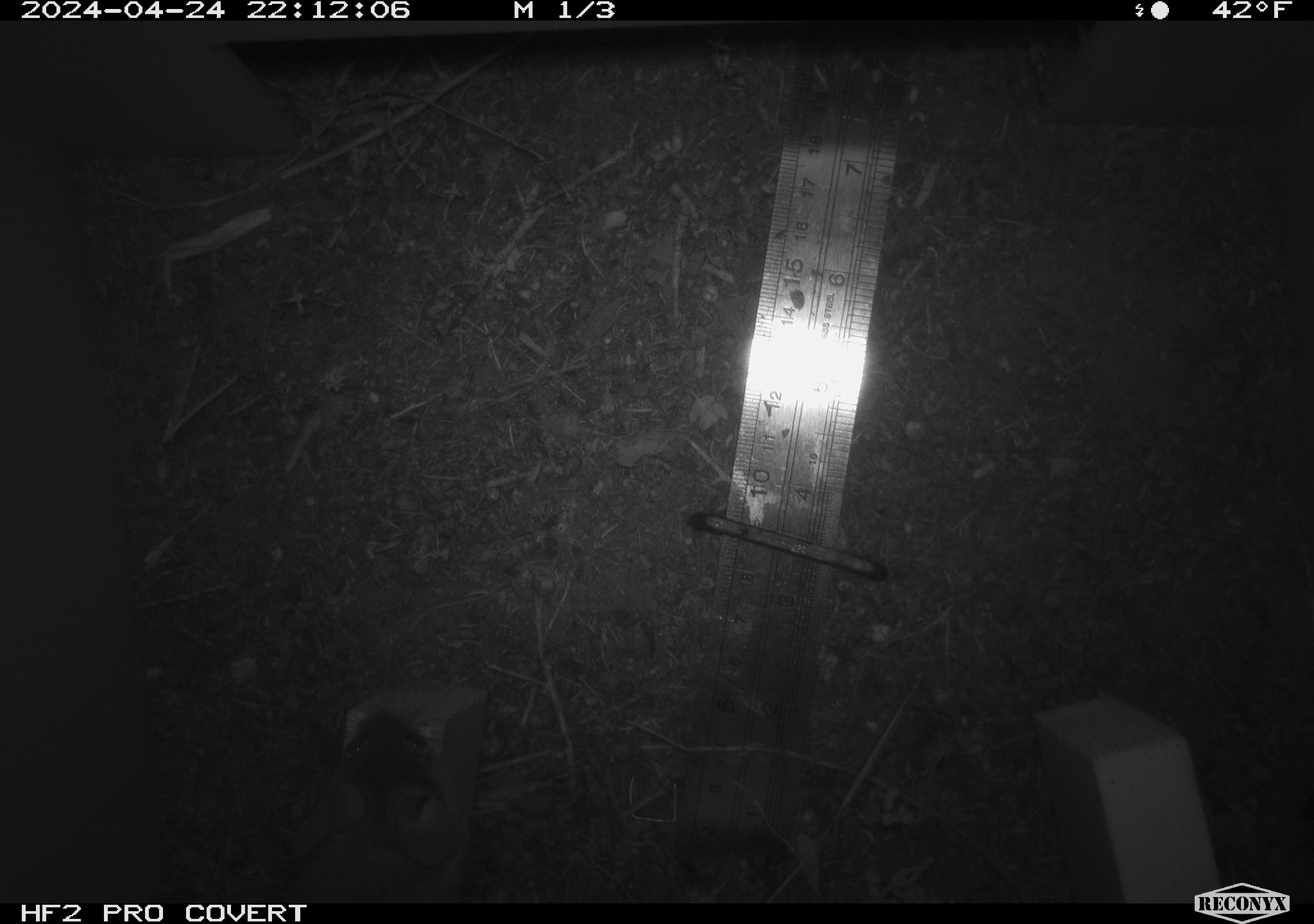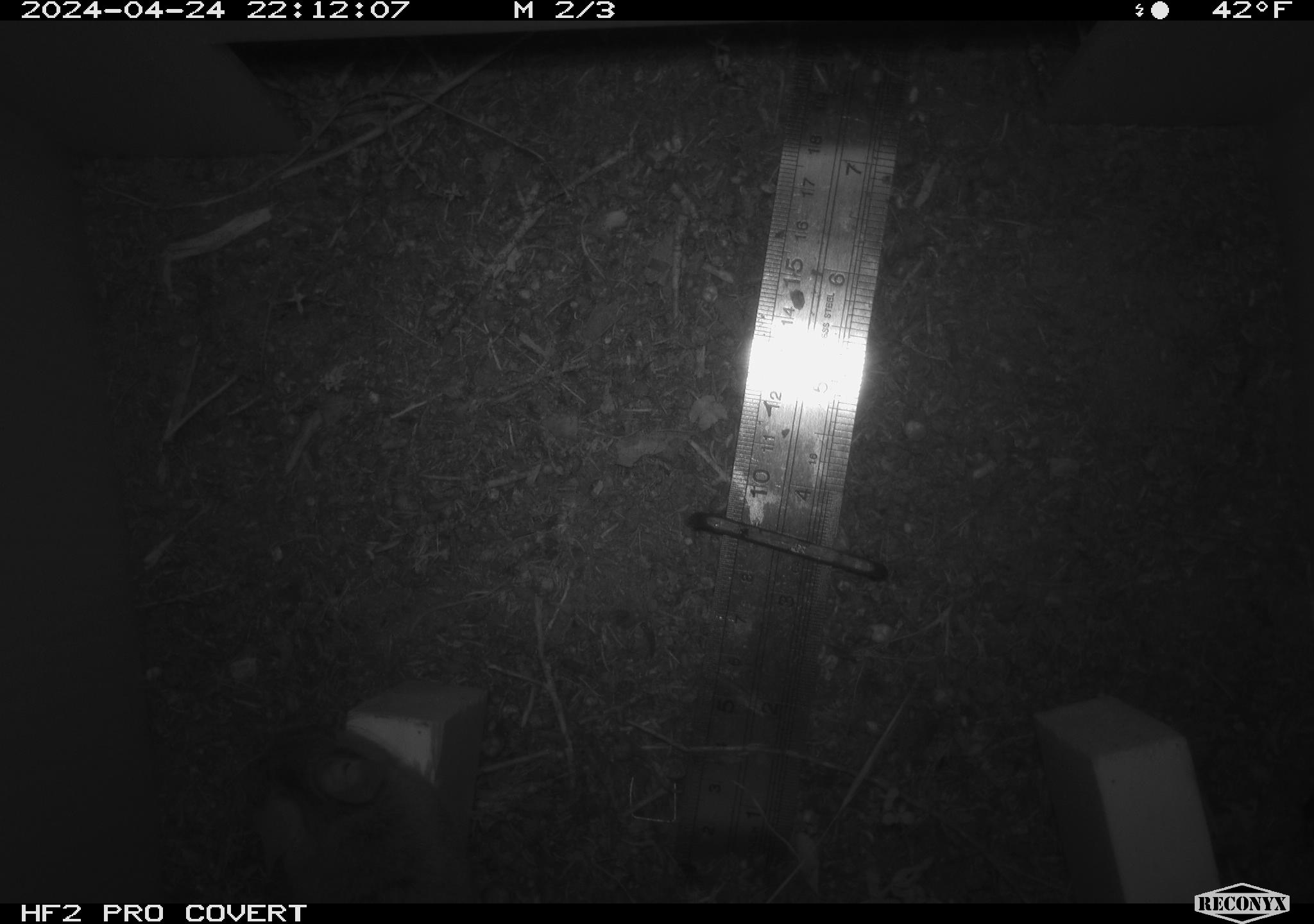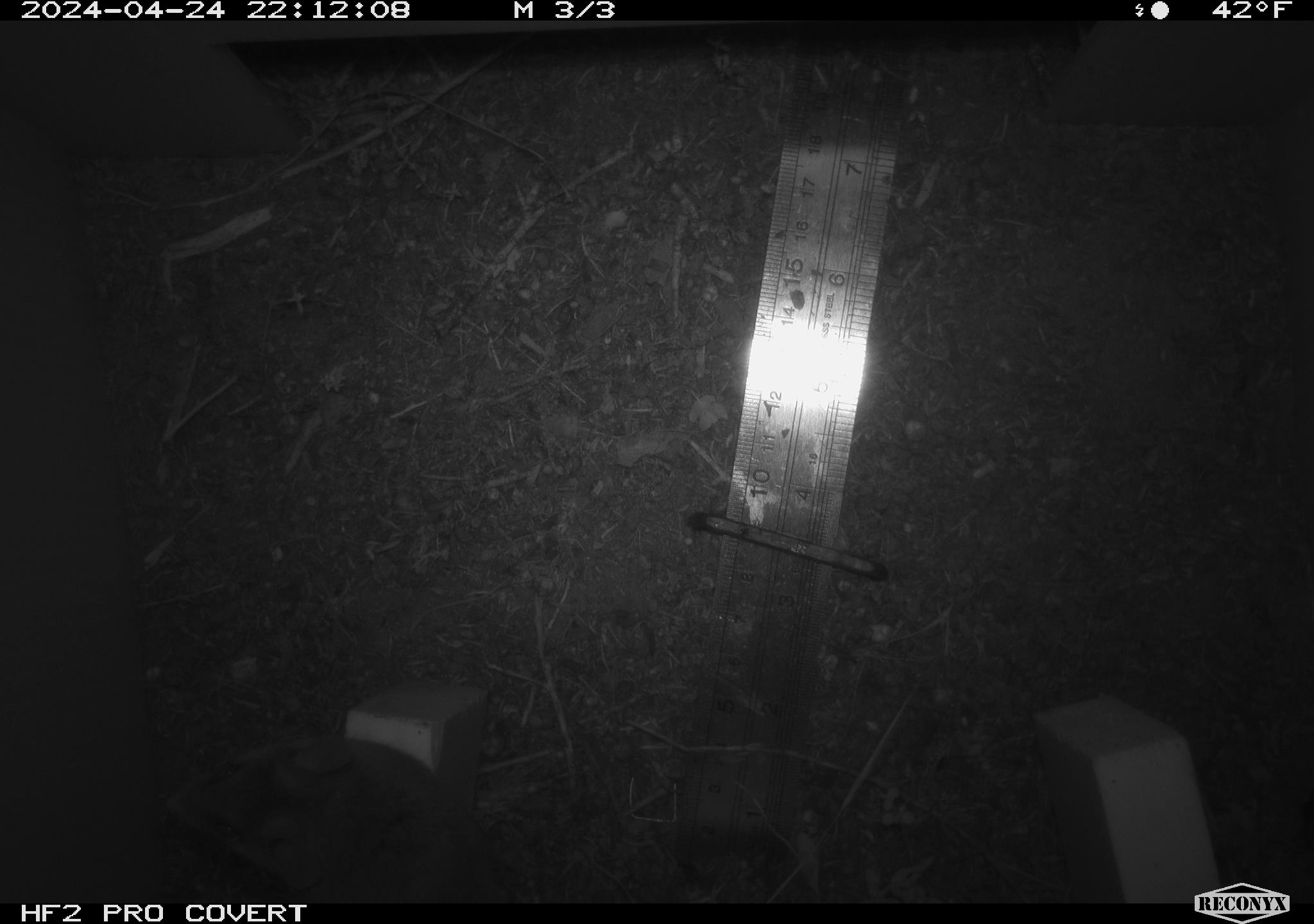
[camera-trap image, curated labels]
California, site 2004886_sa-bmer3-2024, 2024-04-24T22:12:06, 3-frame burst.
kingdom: Animalia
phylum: Chordata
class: Mammalia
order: Rodentia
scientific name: Rodentia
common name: mouse species